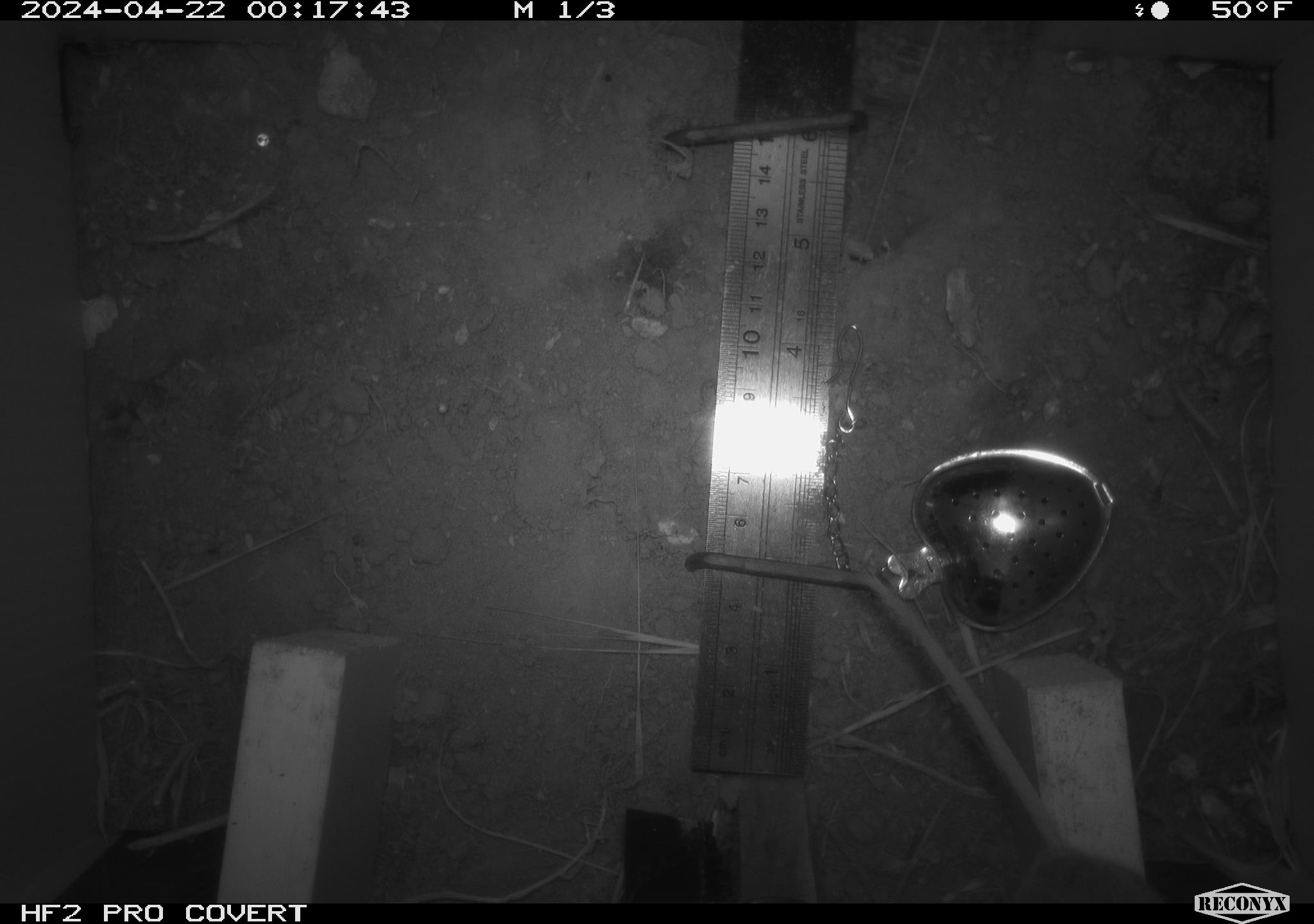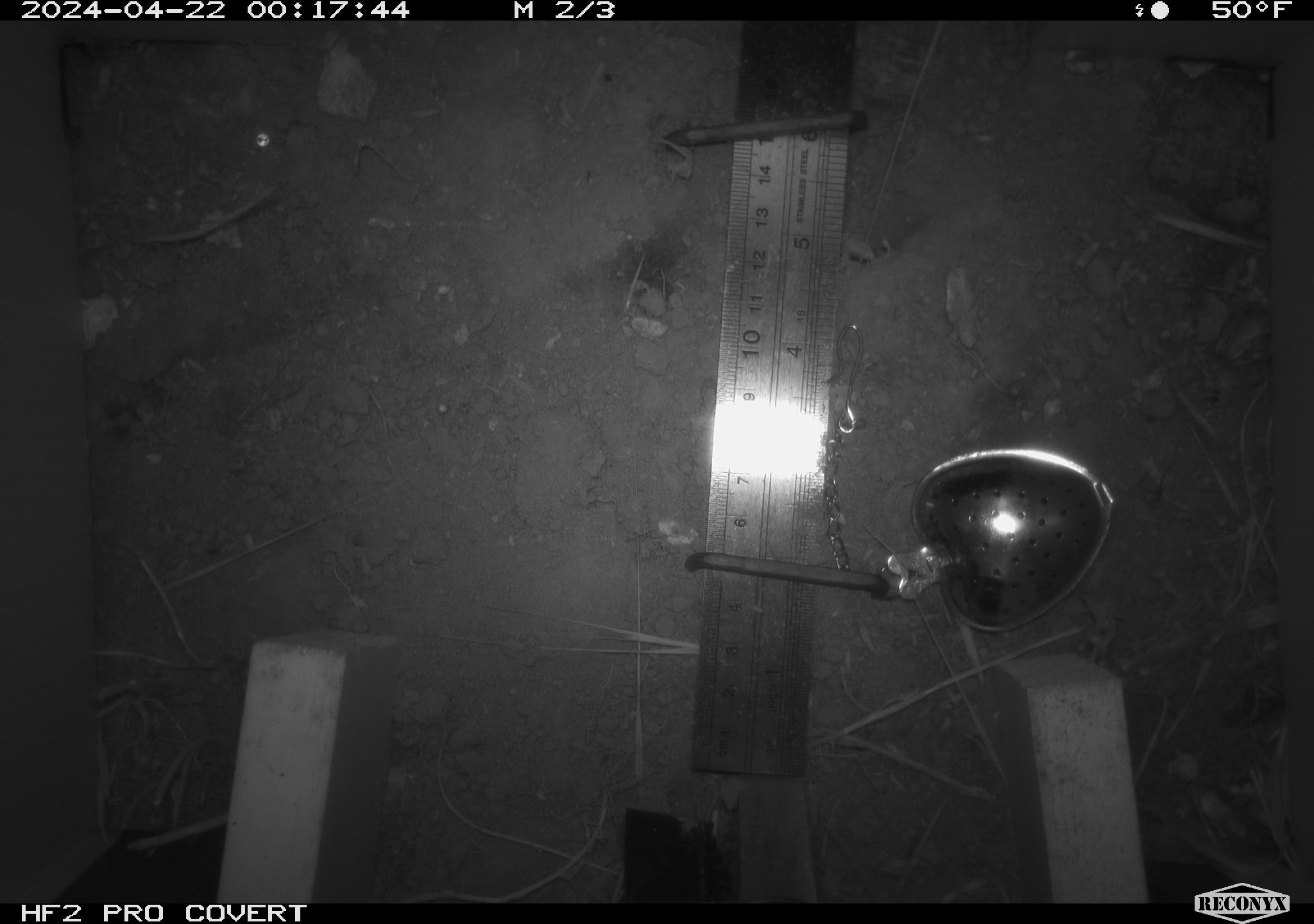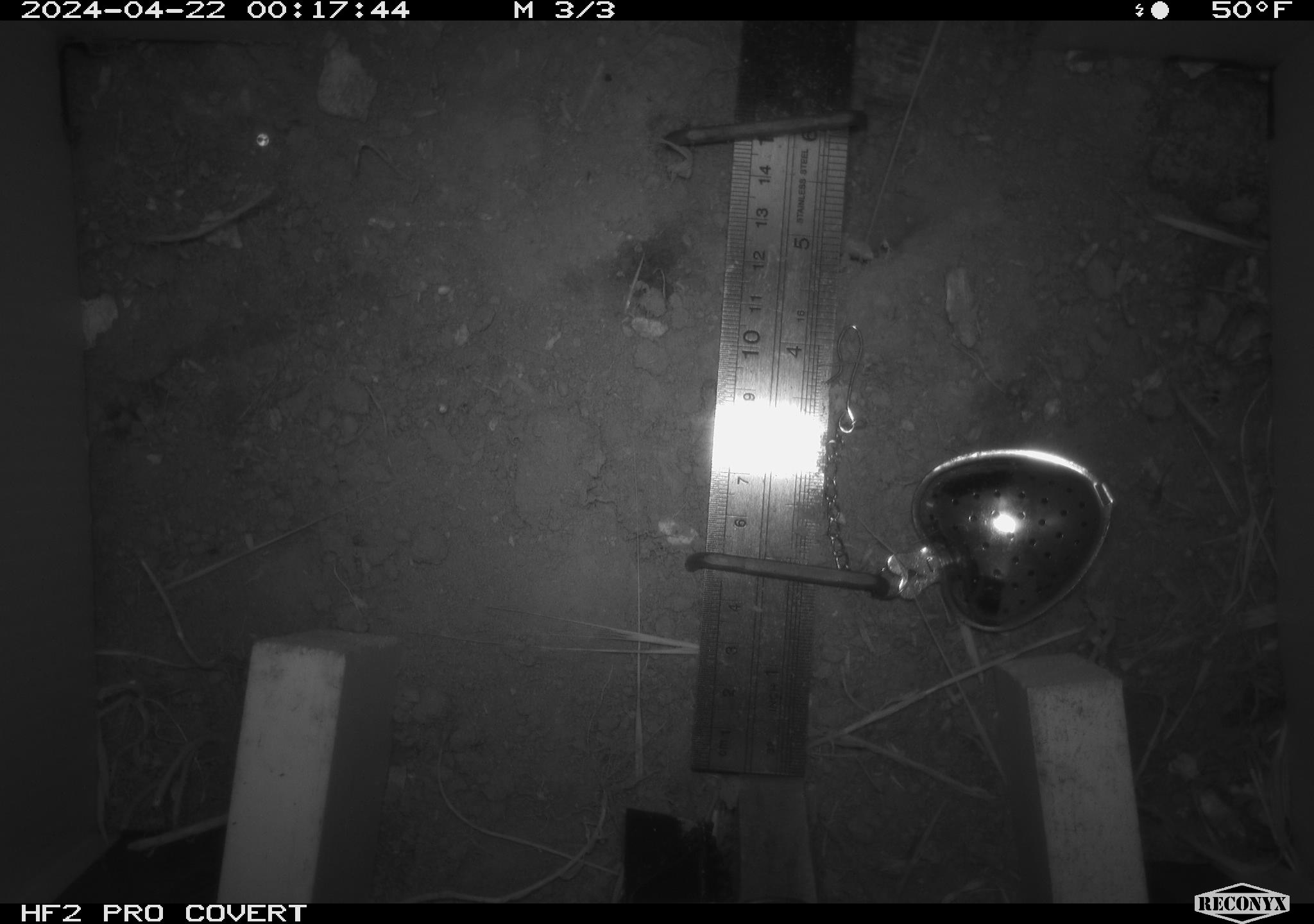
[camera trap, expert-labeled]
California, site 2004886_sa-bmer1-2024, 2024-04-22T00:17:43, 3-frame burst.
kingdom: Animalia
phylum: Chordata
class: Mammalia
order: Rodentia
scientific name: Rodentia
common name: mouse species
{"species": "mouse species (Rodentia)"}